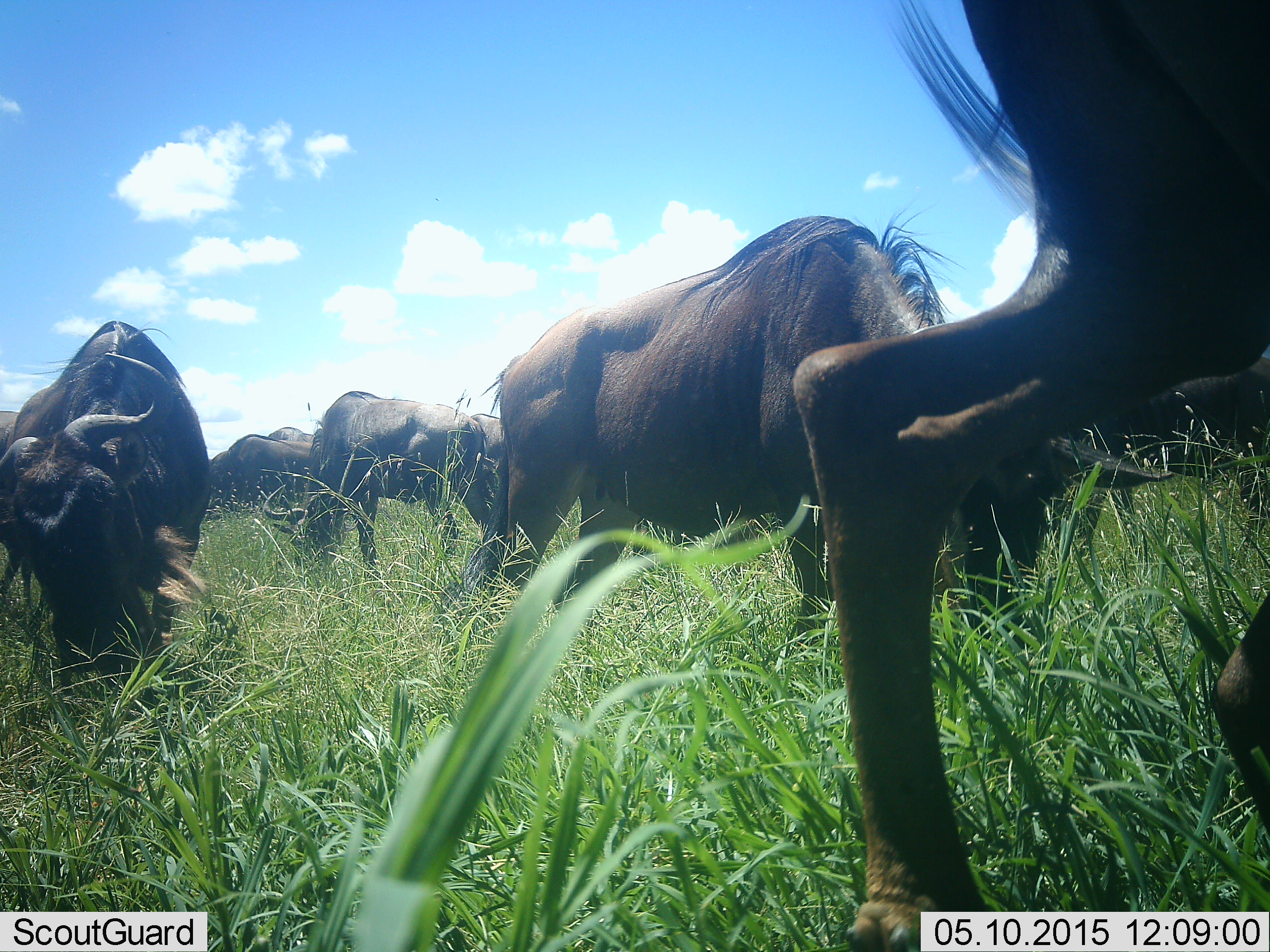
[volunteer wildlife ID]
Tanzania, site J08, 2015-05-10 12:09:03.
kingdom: Animalia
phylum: Chordata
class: Mammalia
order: Artiodactyla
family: Bovidae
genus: Connochaetes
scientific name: Connochaetes taurinus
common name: blue wildebeest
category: wildebeest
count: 7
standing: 30%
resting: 0%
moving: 10%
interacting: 0%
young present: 10%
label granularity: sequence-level